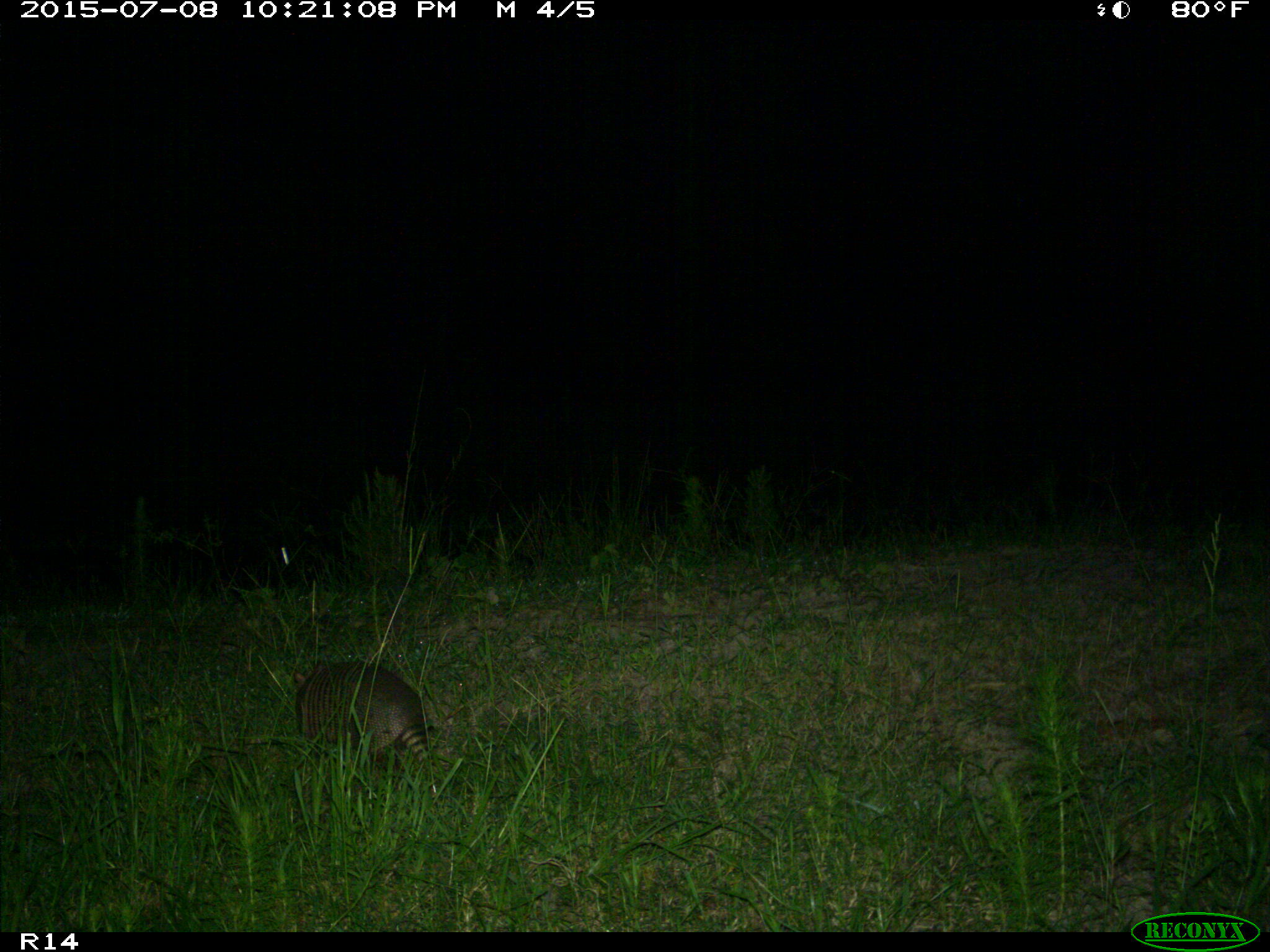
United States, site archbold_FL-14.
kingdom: Animalia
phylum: Chordata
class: Mammalia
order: Cingulata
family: Dasypodidae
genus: Dasypus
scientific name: Dasypus novemcinctus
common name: nine-banded armadillo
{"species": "Dasypus novemcinctus (nine-banded armadillo)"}